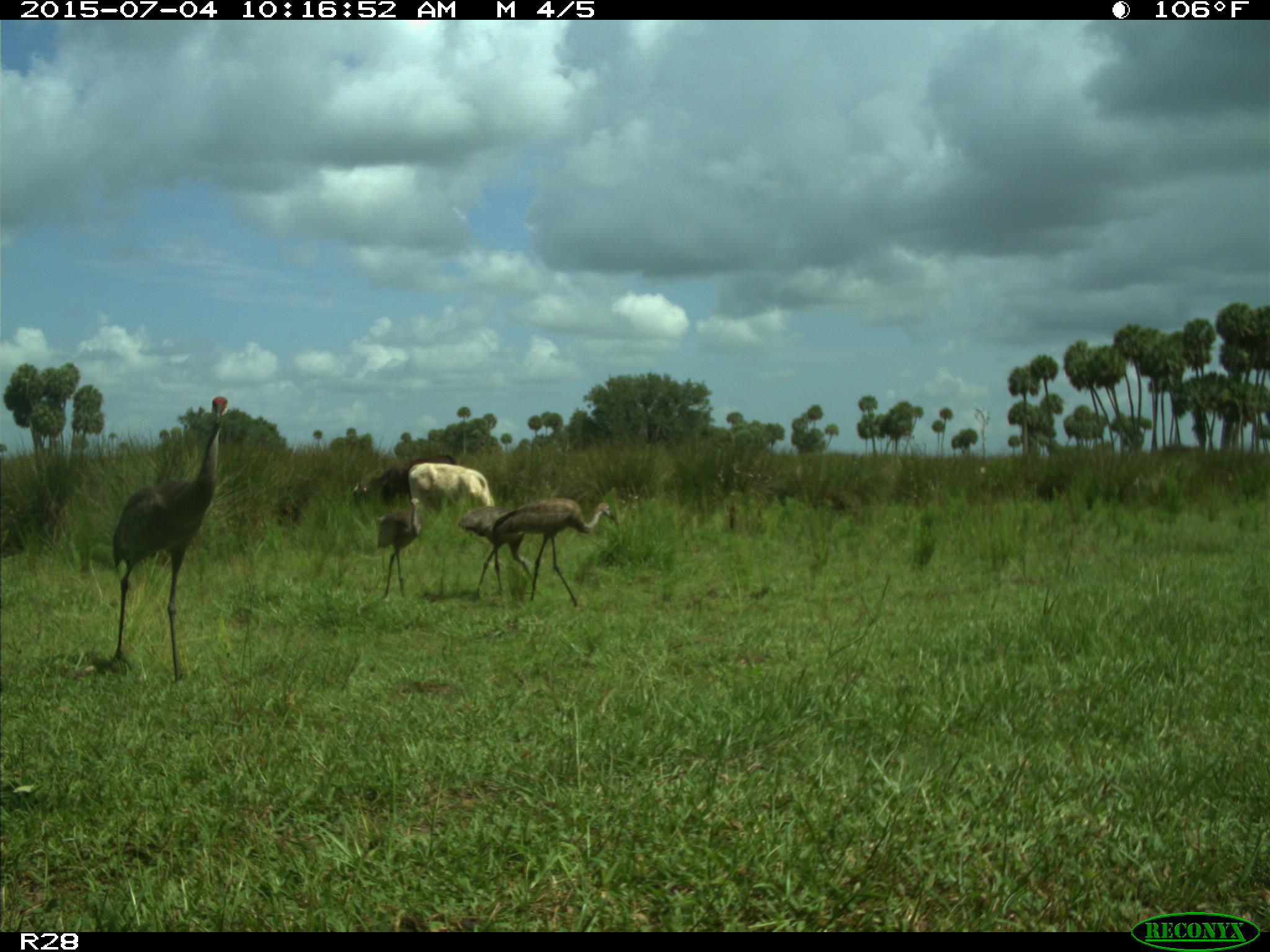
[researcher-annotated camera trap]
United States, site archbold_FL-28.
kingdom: Animalia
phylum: Chordata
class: Mammalia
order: Artiodactyla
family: Bovidae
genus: Bos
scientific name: Bos taurus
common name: domestic cow